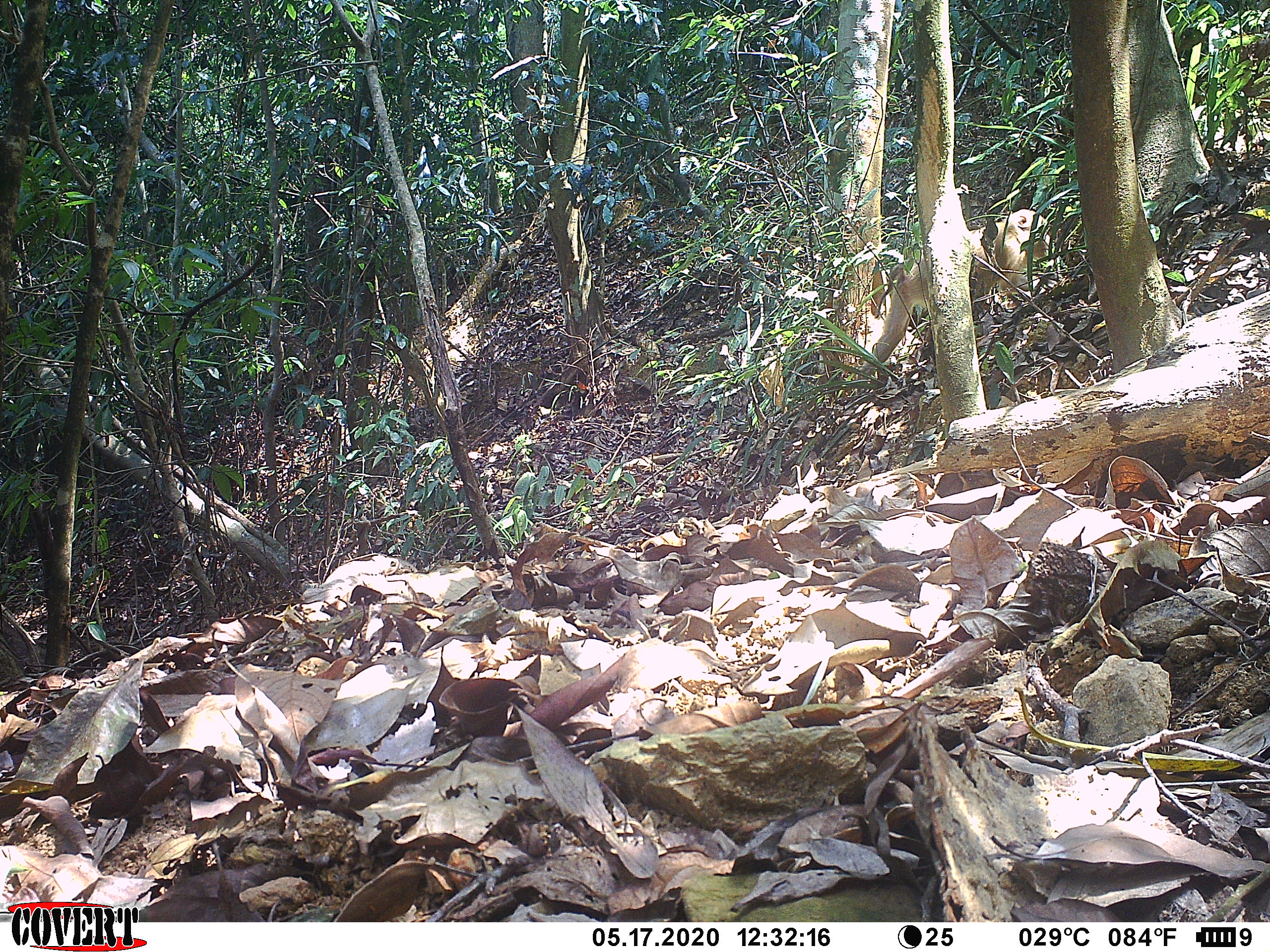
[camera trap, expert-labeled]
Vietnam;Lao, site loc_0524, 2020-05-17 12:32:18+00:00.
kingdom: Animalia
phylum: Chordata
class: Mammalia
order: Primates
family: Cercopithecidae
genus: Macaca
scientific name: Macaca nemestrina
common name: pig-tailed macaque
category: pig tailed macaque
Pig tailed macaque (pig-tailed macaque) (Macaca nemestrina). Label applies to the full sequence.